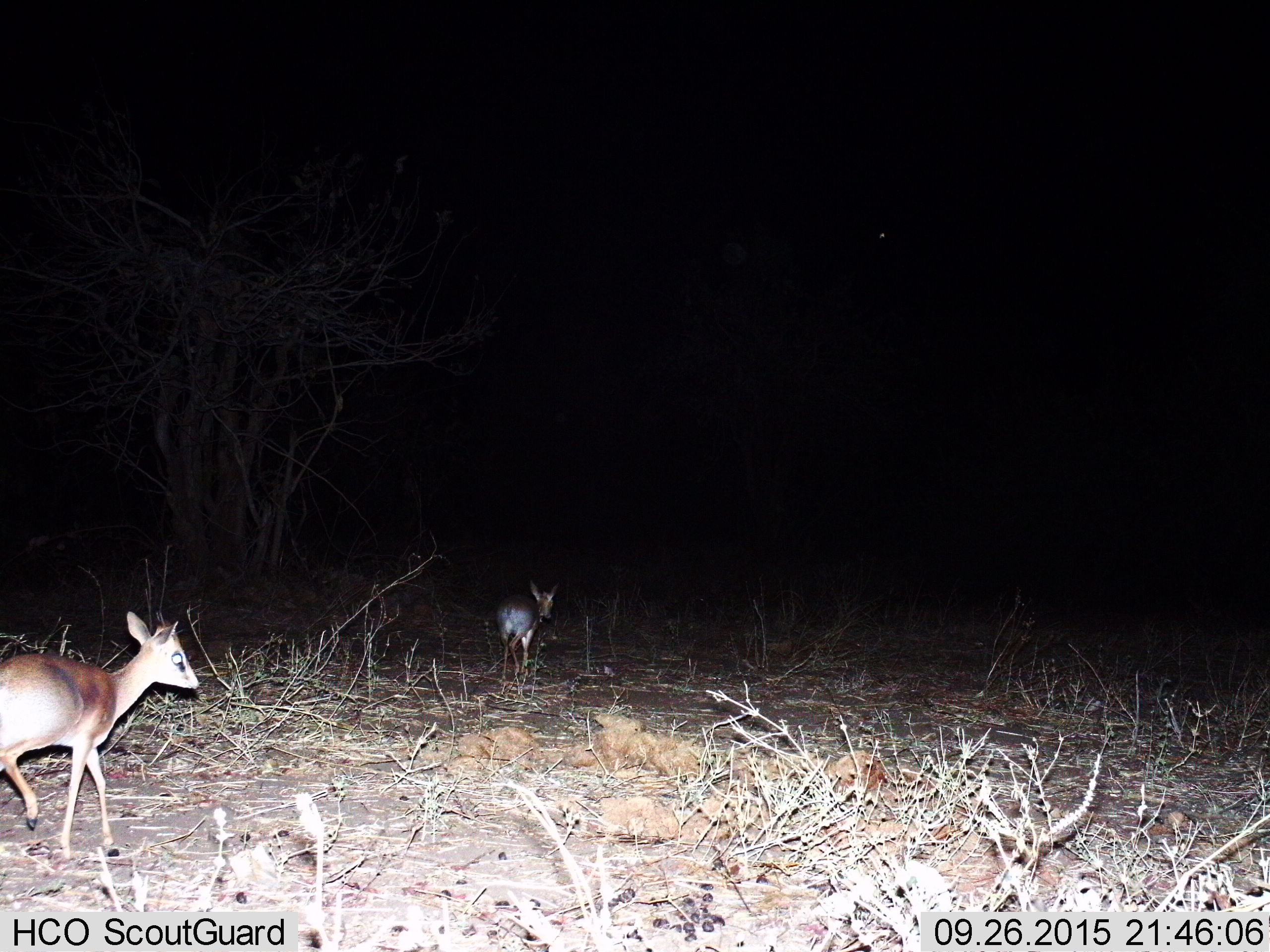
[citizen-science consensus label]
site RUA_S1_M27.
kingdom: Animalia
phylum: Chordata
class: Mammalia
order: Artiodactyla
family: Bovidae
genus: Madoqua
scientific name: Madoqua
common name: dik-dik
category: dikdik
Dikdik (dik-dik) (Madoqua), count 2. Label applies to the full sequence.